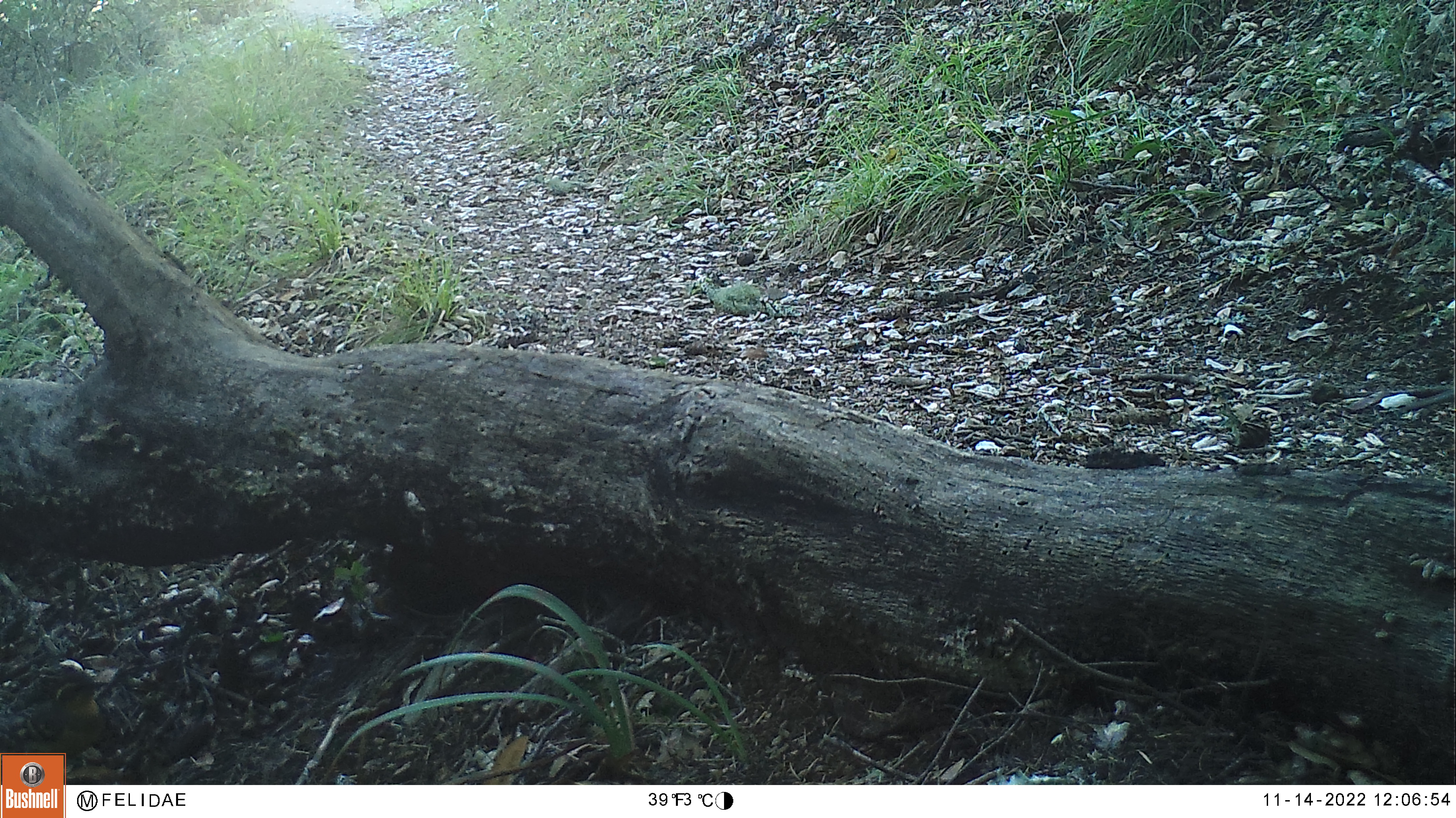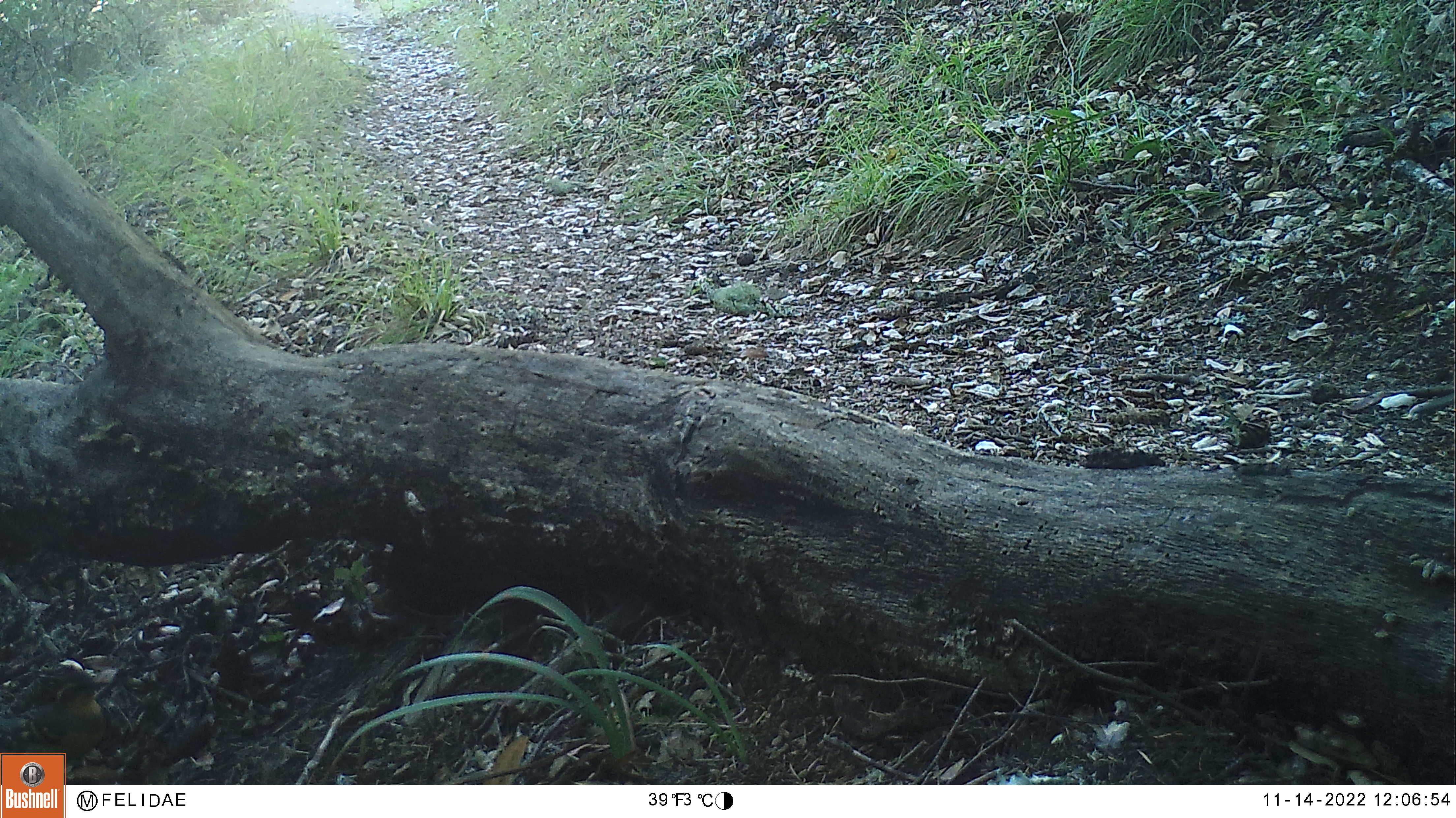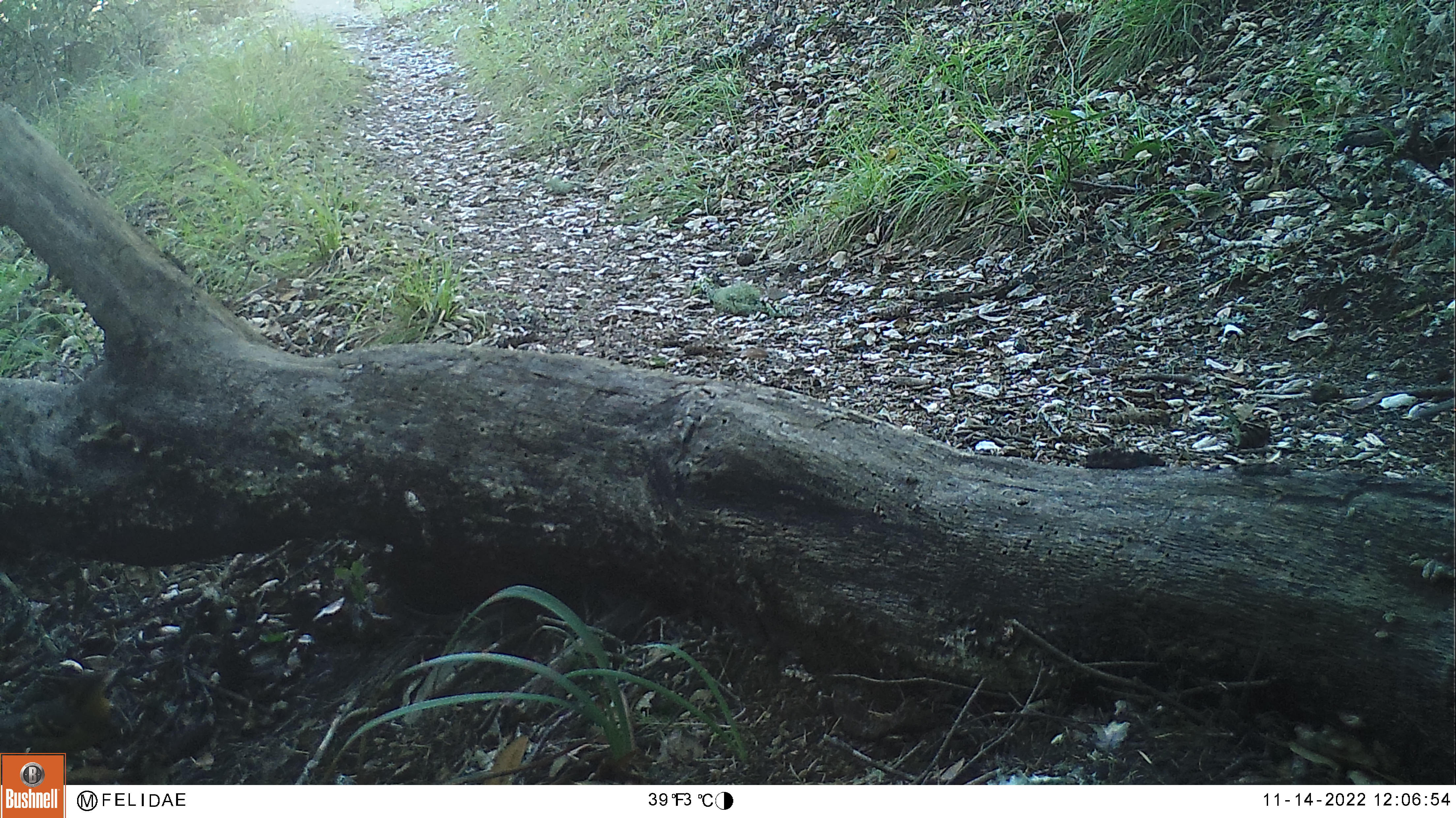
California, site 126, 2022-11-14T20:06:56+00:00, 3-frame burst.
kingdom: Animalia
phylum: Chordata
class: Mammalia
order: Rodentia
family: Sciuridae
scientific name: Sciuridae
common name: squirrel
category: unknown squirrel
Unknown squirrel (squirrel) (Sciuridae).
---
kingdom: Animalia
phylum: Chordata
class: Aves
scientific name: Aves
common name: bird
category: unknown bird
Unknown bird (bird) (Aves).